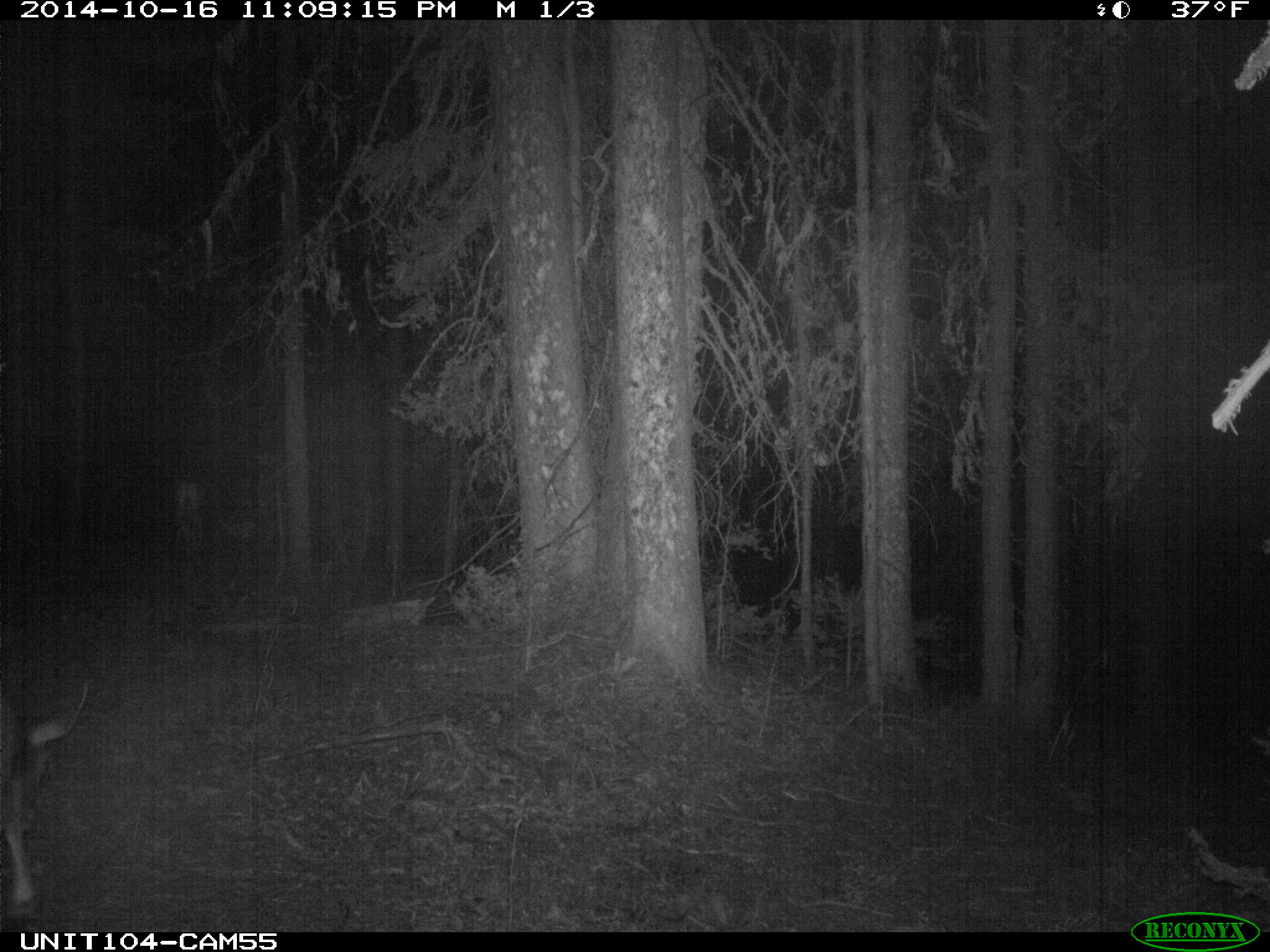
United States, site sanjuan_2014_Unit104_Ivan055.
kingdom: Animalia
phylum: Chordata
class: Mammalia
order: Artiodactyla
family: Cervidae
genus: Odocoileus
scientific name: Odocoileus hemionus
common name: mule deer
Odocoileus hemionus (mule deer).